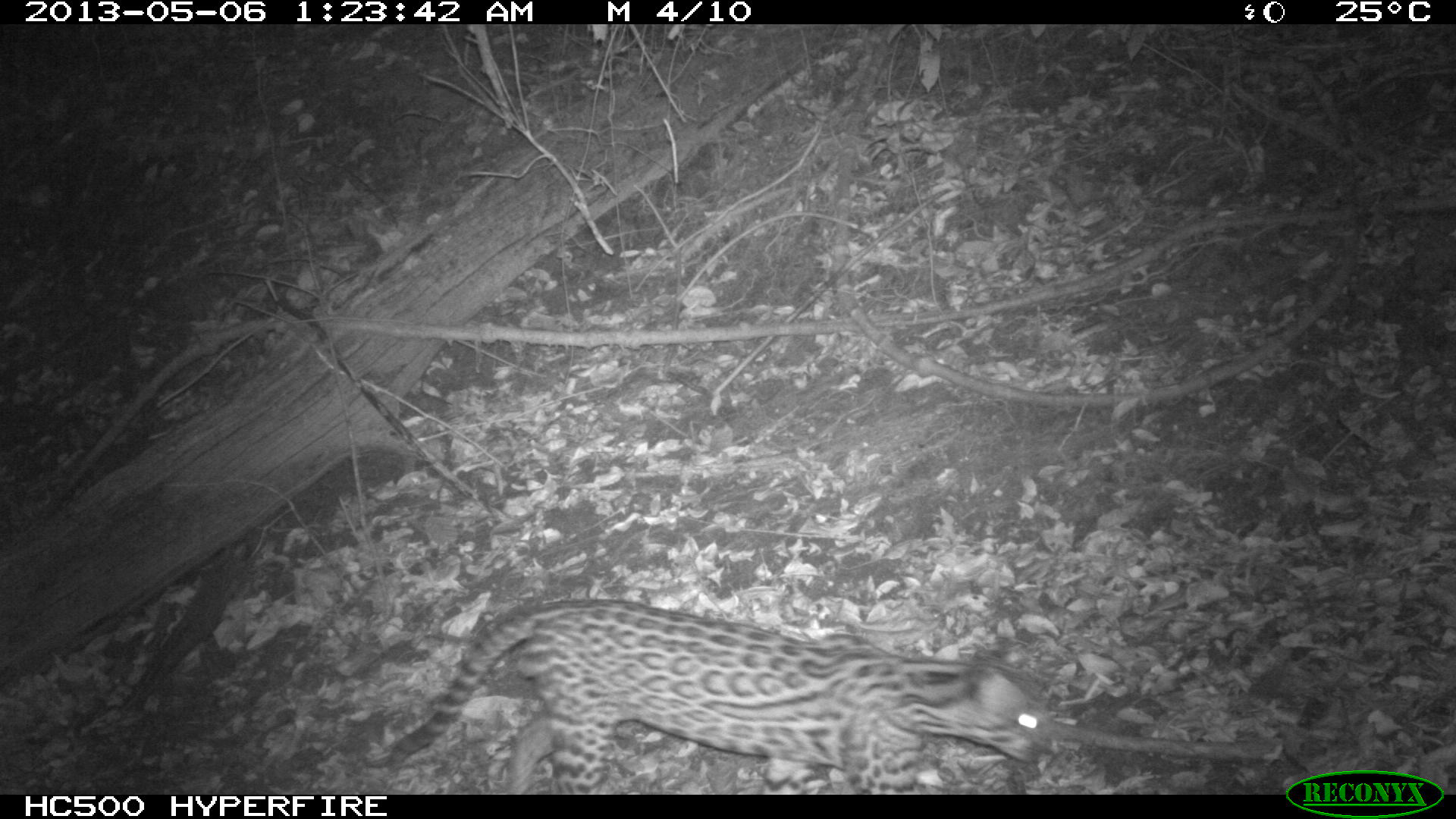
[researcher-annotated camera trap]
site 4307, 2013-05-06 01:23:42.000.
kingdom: Animalia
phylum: Chordata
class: Mammalia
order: Carnivora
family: Felidae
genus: Leopardus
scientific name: Leopardus pardalis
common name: ocelot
Leopardus pardalis (ocelot), count 1.